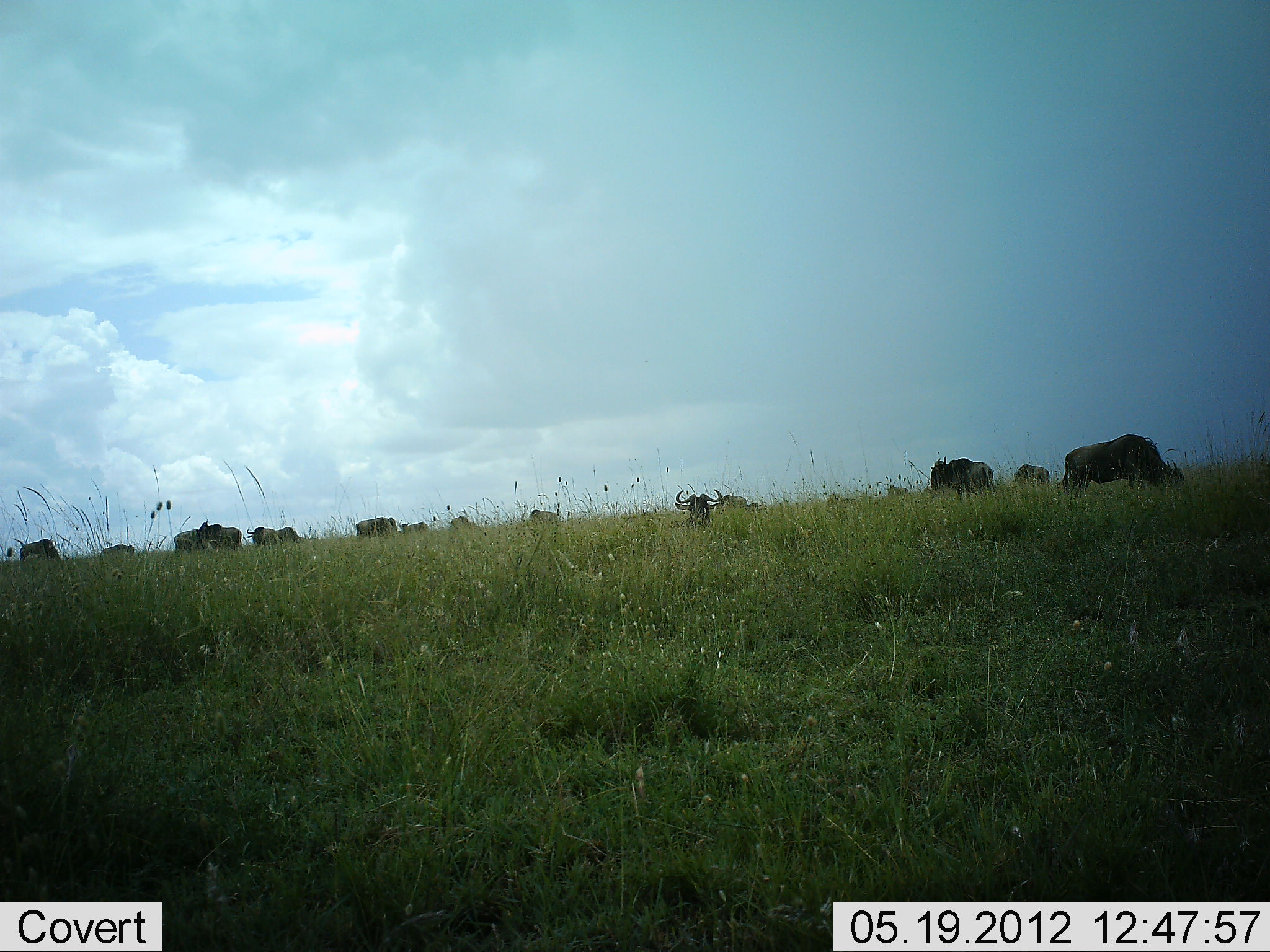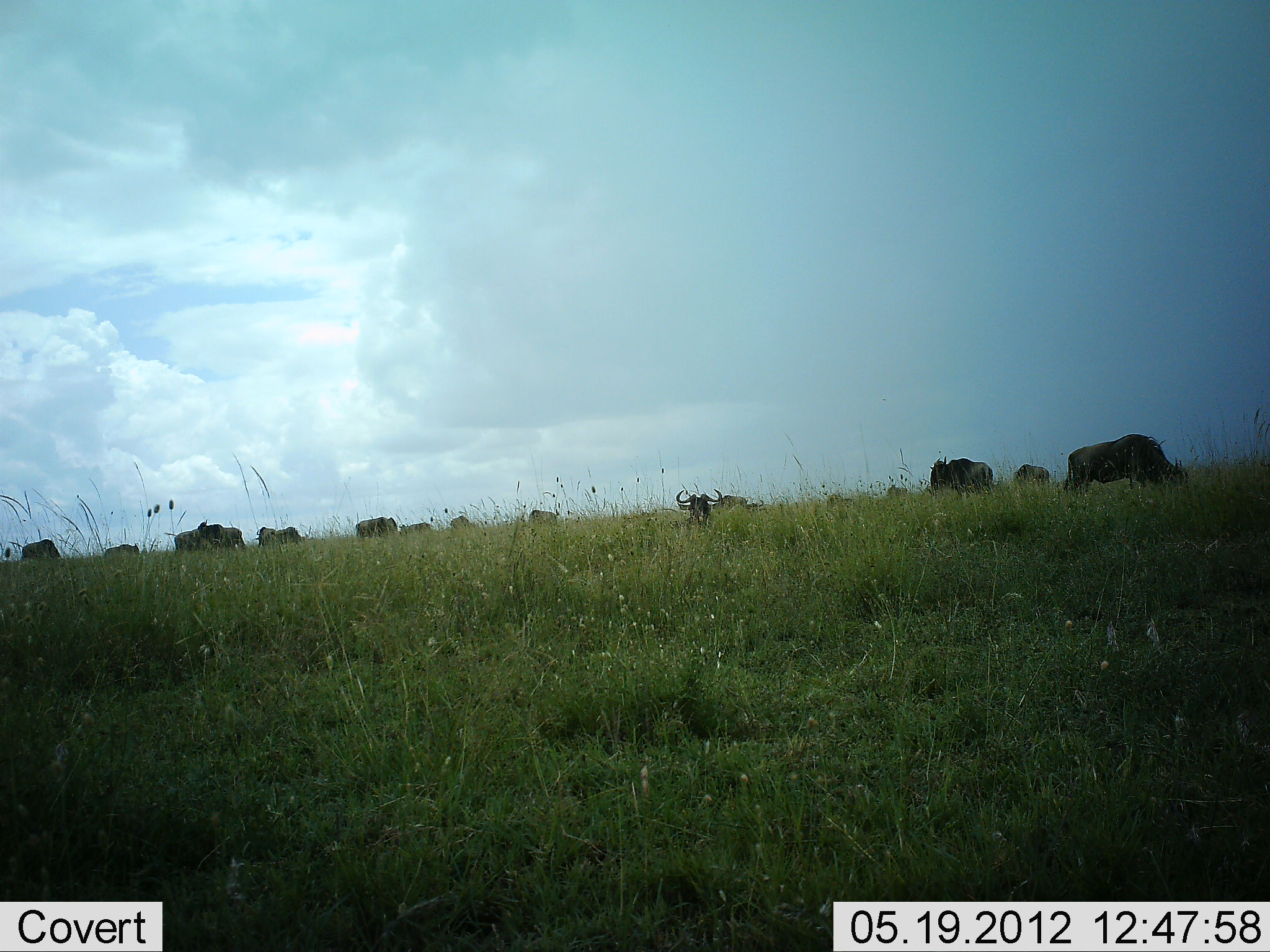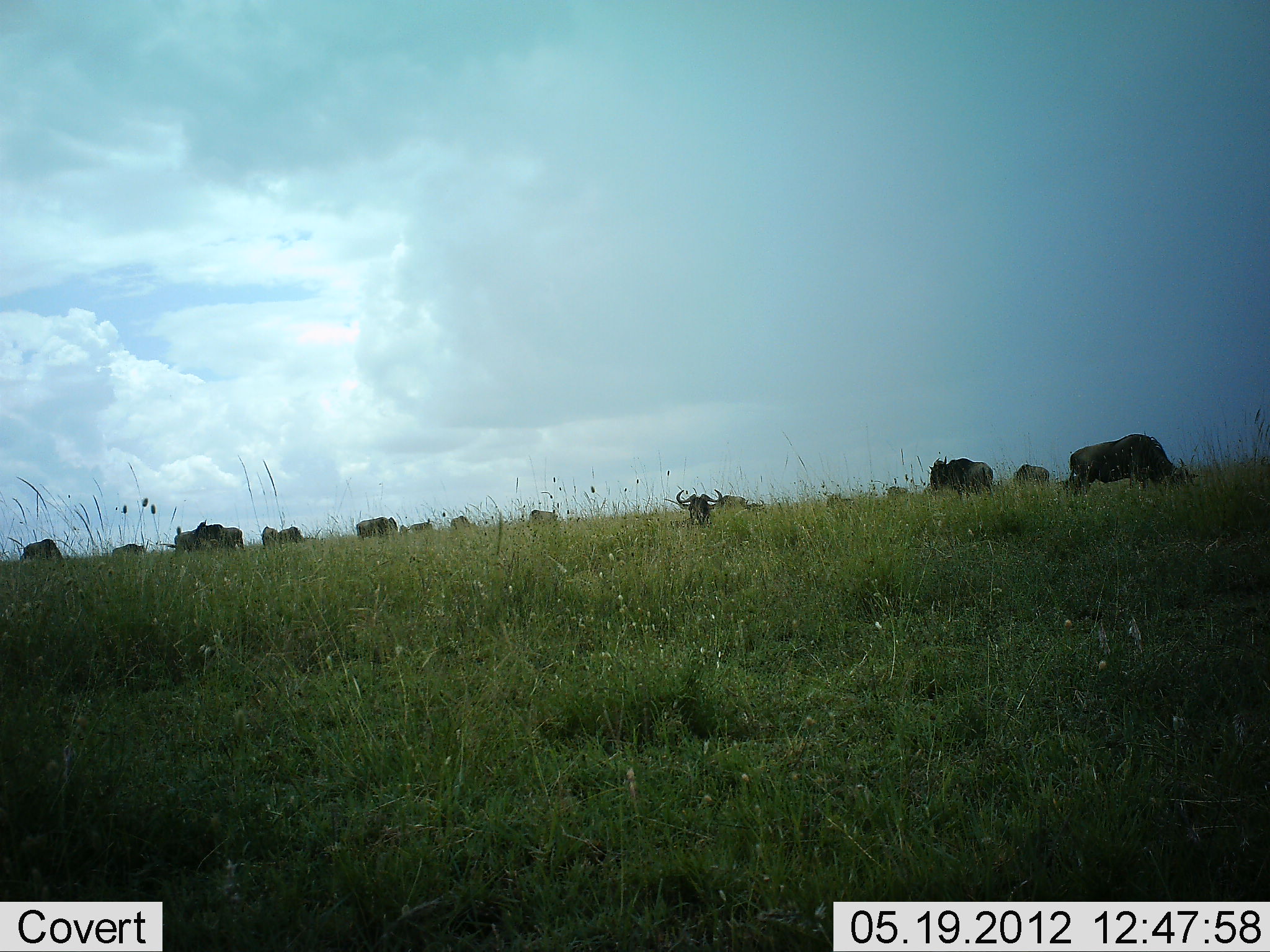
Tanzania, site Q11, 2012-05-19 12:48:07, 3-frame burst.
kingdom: Animalia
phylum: Chordata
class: Mammalia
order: Artiodactyla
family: Bovidae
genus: Connochaetes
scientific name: Connochaetes taurinus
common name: blue wildebeest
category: wildebeest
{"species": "wildebeest (blue wildebeest) (Connochaetes taurinus)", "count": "11-50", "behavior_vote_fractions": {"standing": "70%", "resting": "60%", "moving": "50%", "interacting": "0%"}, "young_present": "0%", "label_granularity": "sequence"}